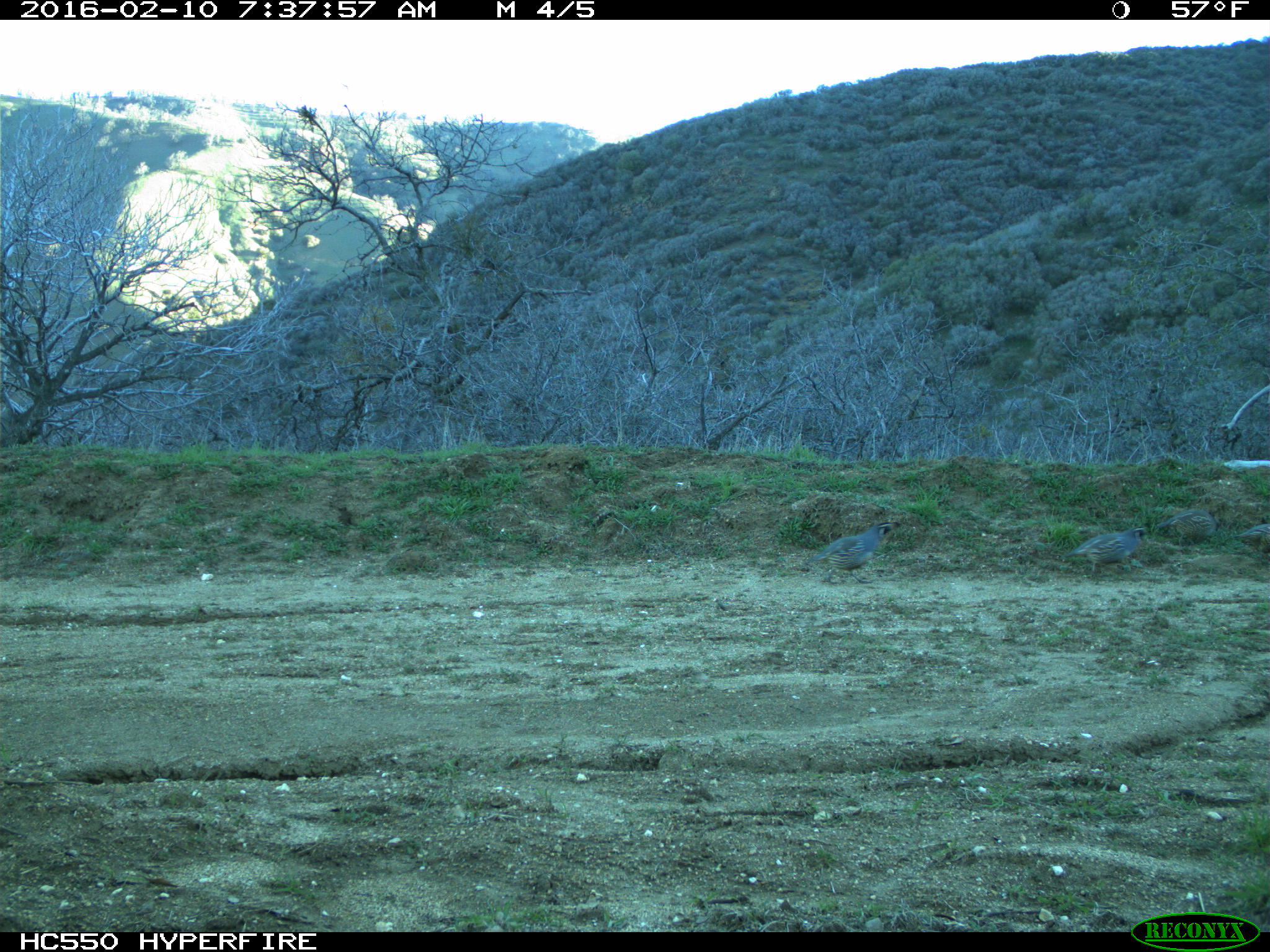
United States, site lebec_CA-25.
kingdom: Animalia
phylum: Chordata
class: Aves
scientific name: Aves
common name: birds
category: unidentified bird